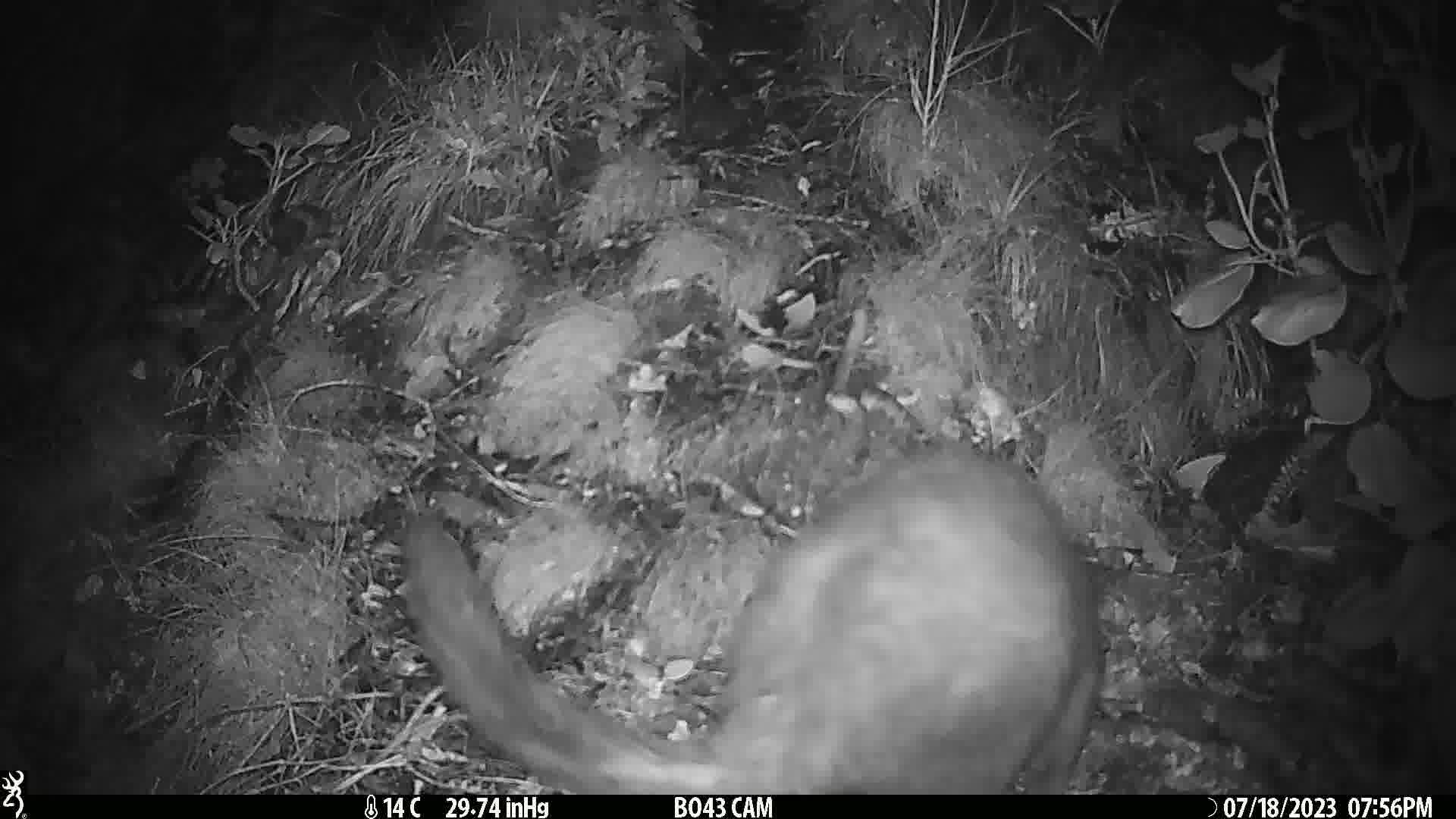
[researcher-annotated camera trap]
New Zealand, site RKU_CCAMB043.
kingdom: Animalia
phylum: Chordata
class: Mammalia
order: Diprotodontia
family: Phalangeridae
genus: Trichosurus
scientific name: Trichosurus vulpecula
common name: common brushtail possum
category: possum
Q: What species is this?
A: Possum (common brushtail possum) (Trichosurus vulpecula).